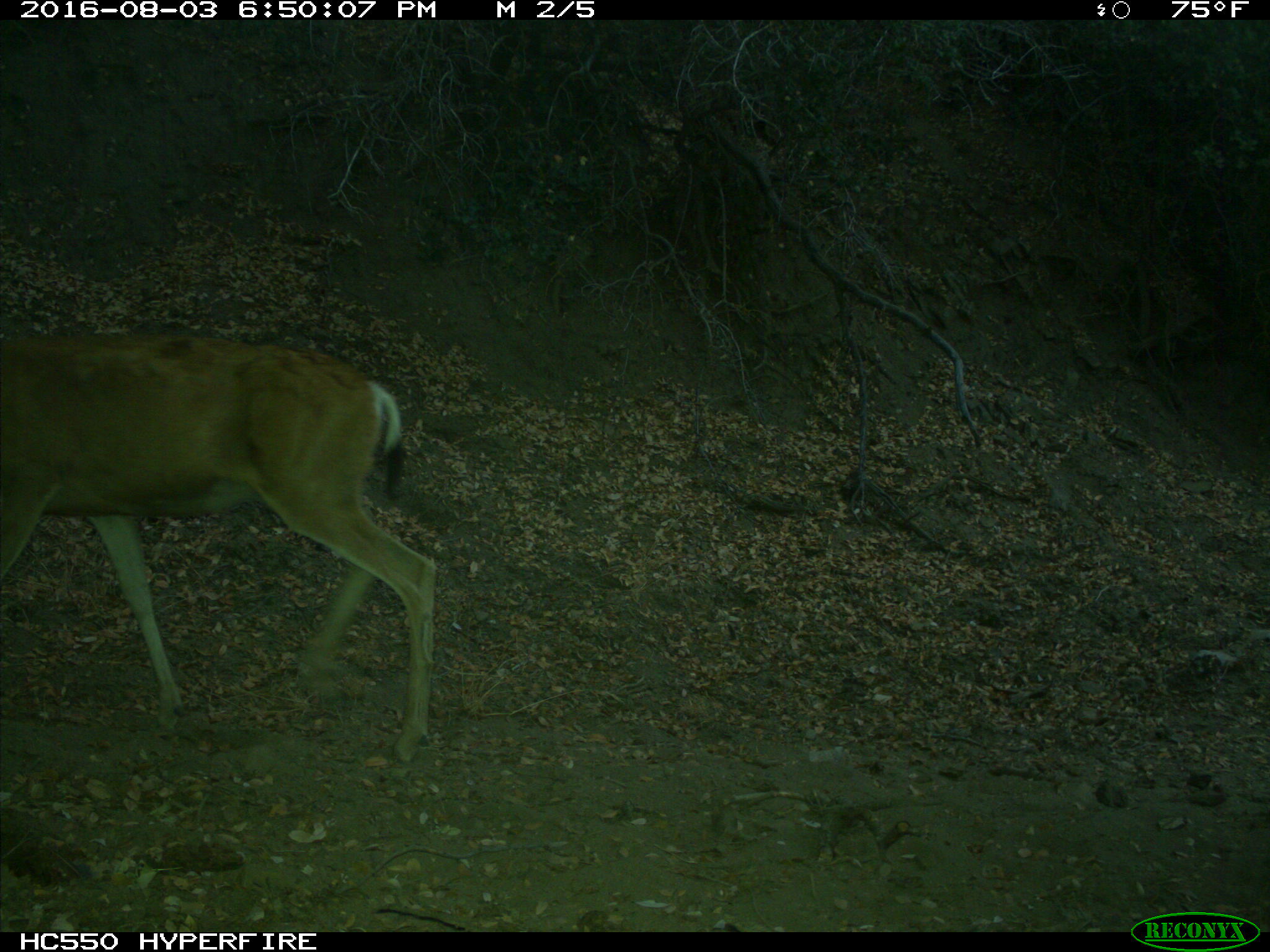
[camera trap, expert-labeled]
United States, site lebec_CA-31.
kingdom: Animalia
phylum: Chordata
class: Mammalia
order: Artiodactyla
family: Cervidae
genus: Odocoileus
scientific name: Odocoileus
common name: deer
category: unidentified deer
Unidentified deer (deer) (Odocoileus).